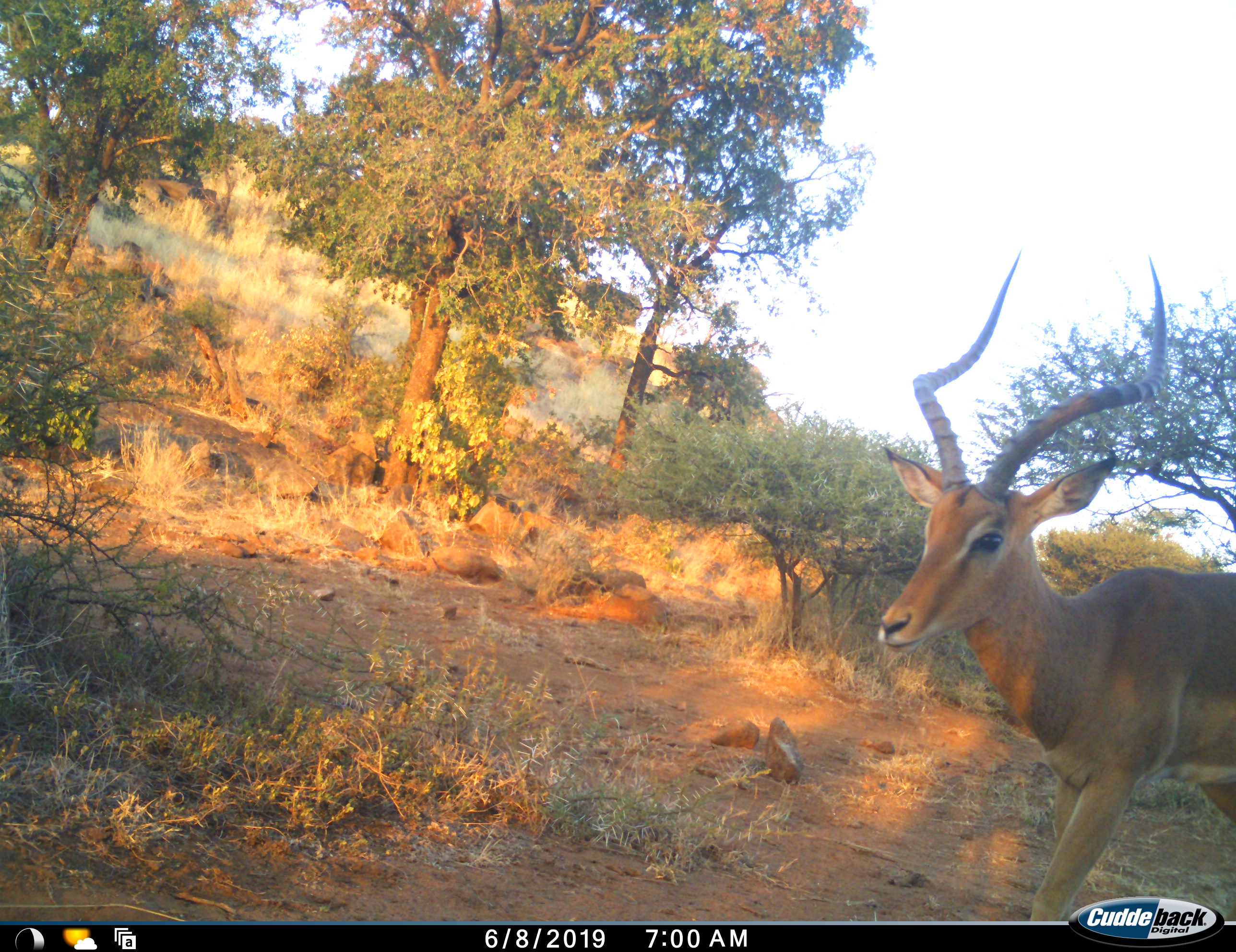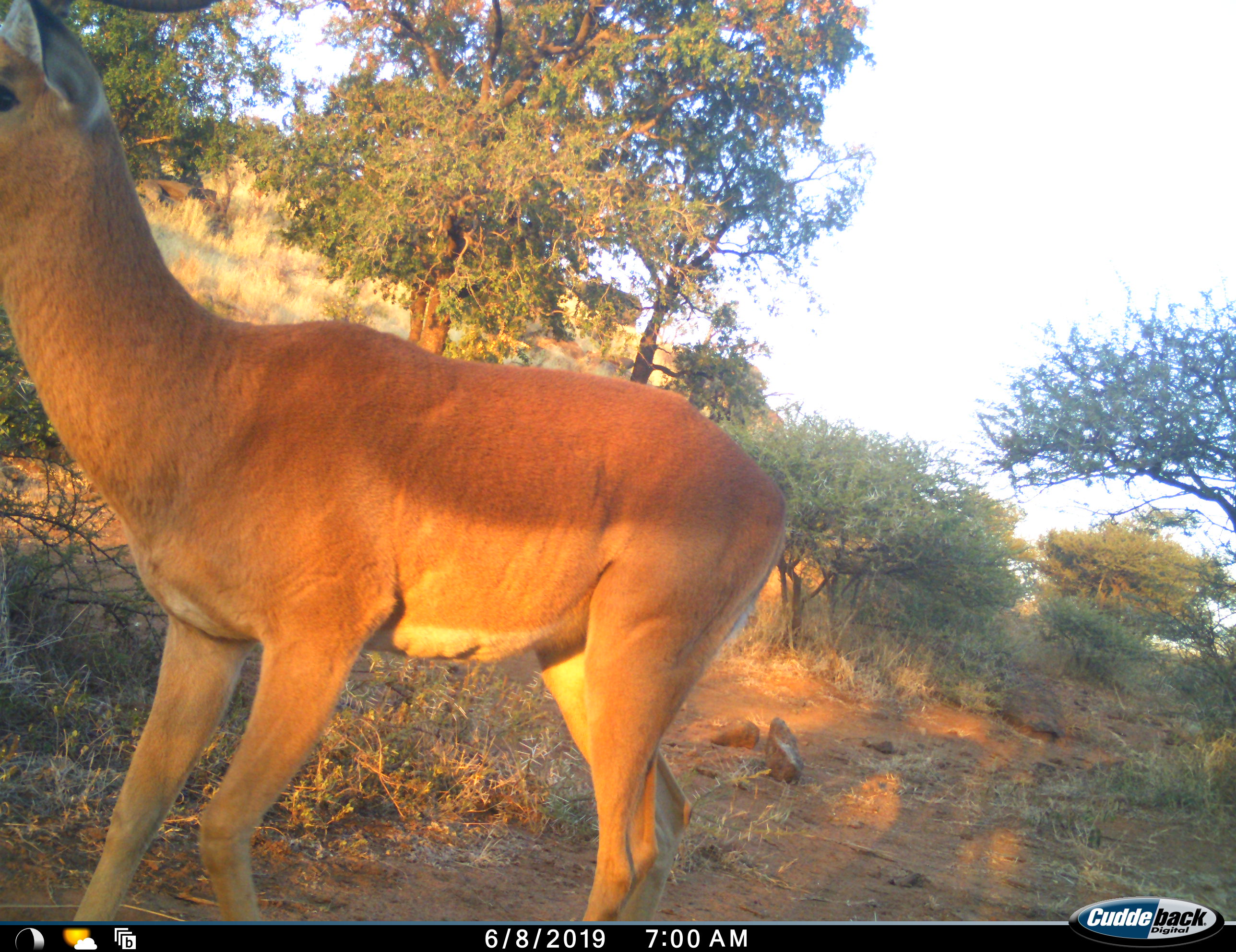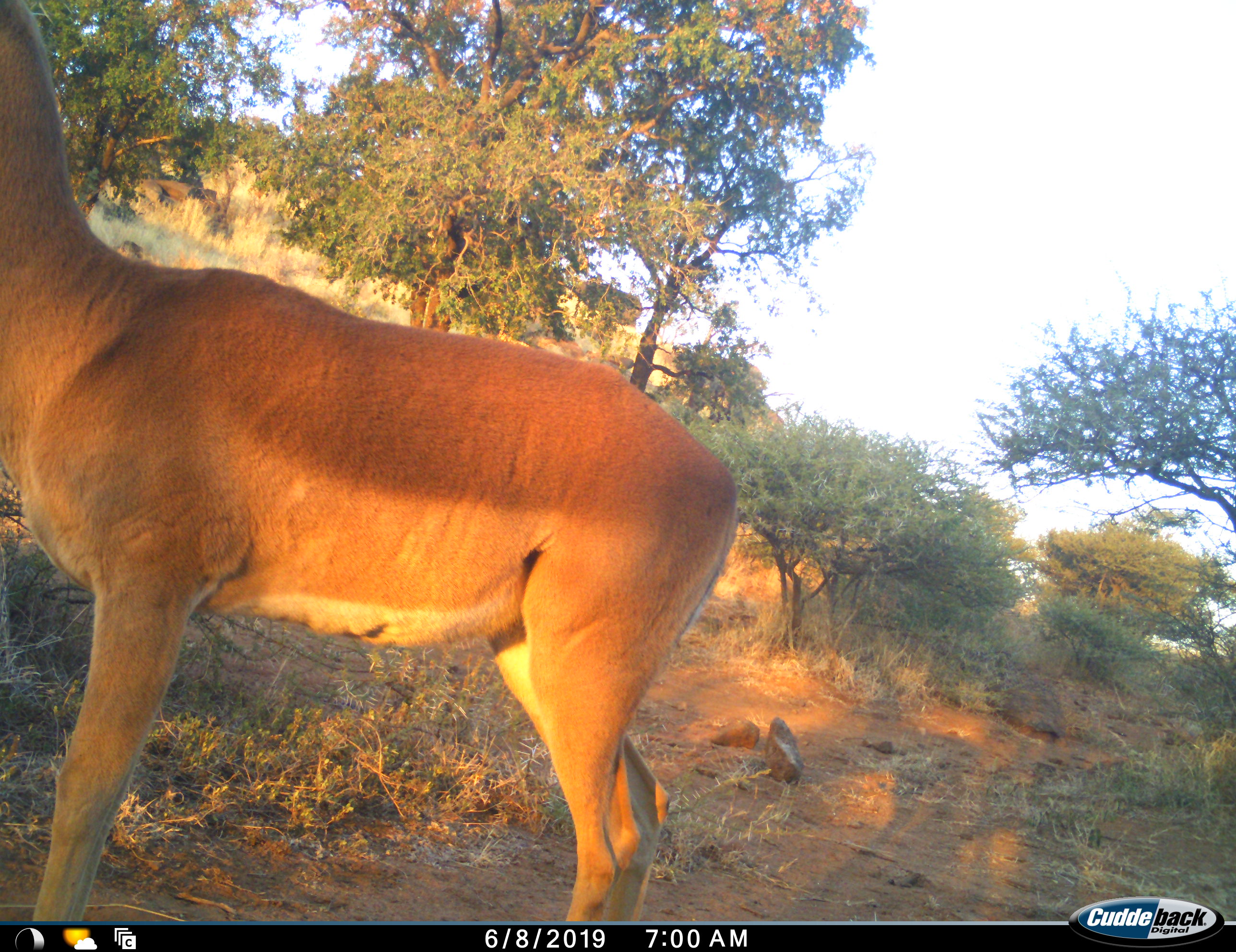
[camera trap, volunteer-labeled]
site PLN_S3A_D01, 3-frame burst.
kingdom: Animalia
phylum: Chordata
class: Mammalia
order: Artiodactyla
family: Bovidae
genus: Aepyceros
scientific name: Aepyceros melampus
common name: impala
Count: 1.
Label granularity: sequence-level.